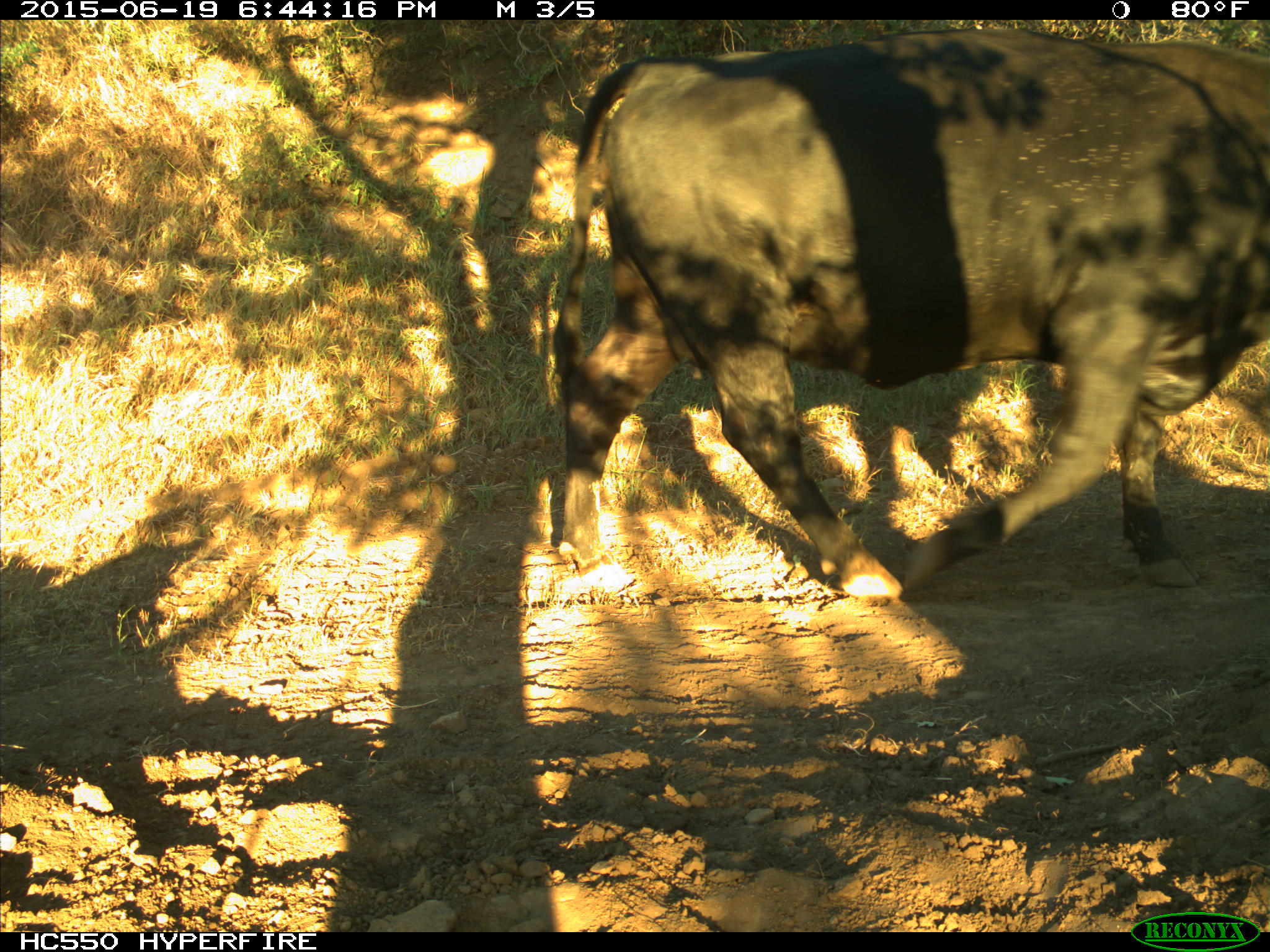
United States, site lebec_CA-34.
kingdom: Animalia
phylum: Chordata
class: Mammalia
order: Artiodactyla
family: Bovidae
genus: Bos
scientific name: Bos taurus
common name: domestic cow